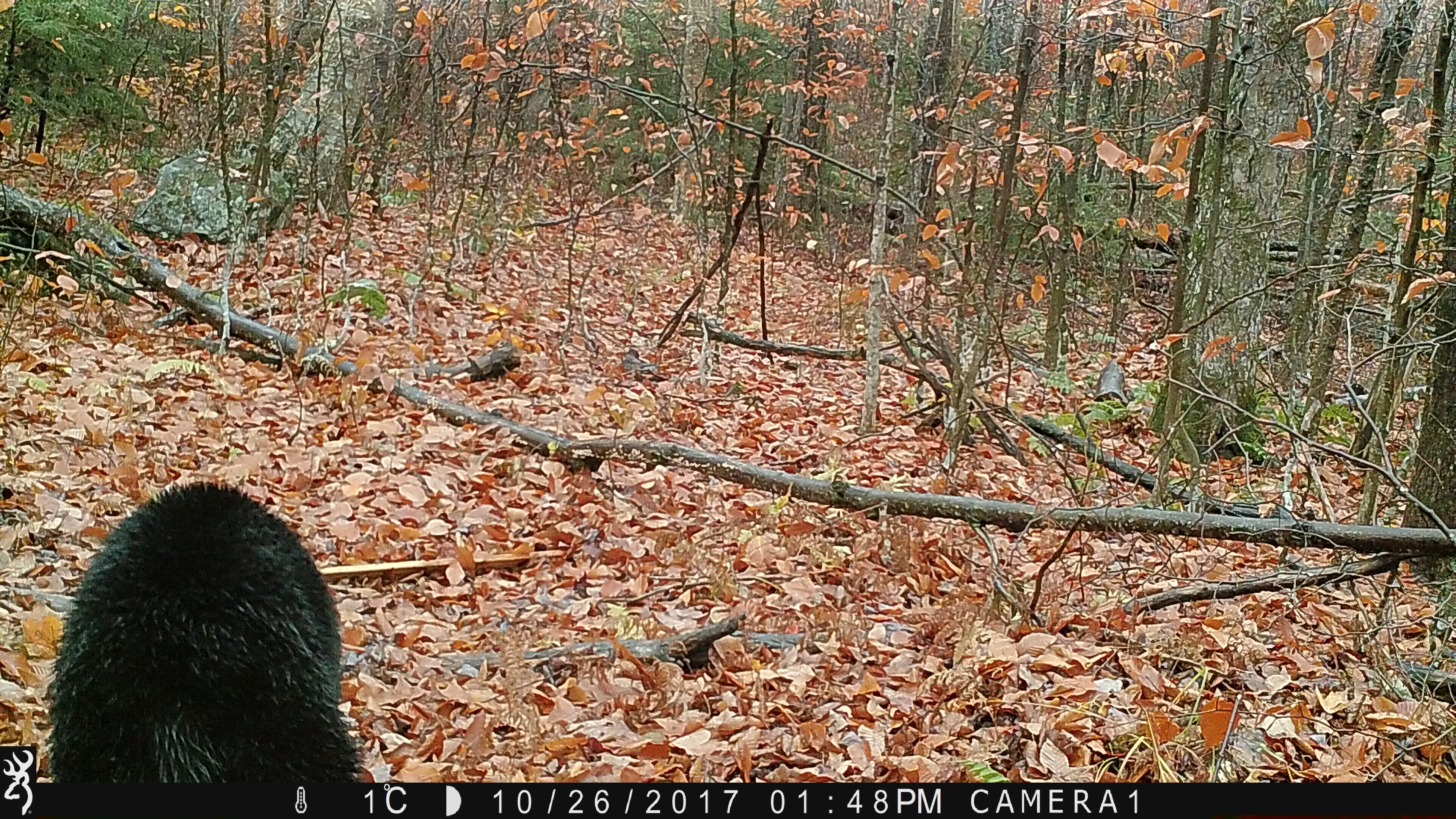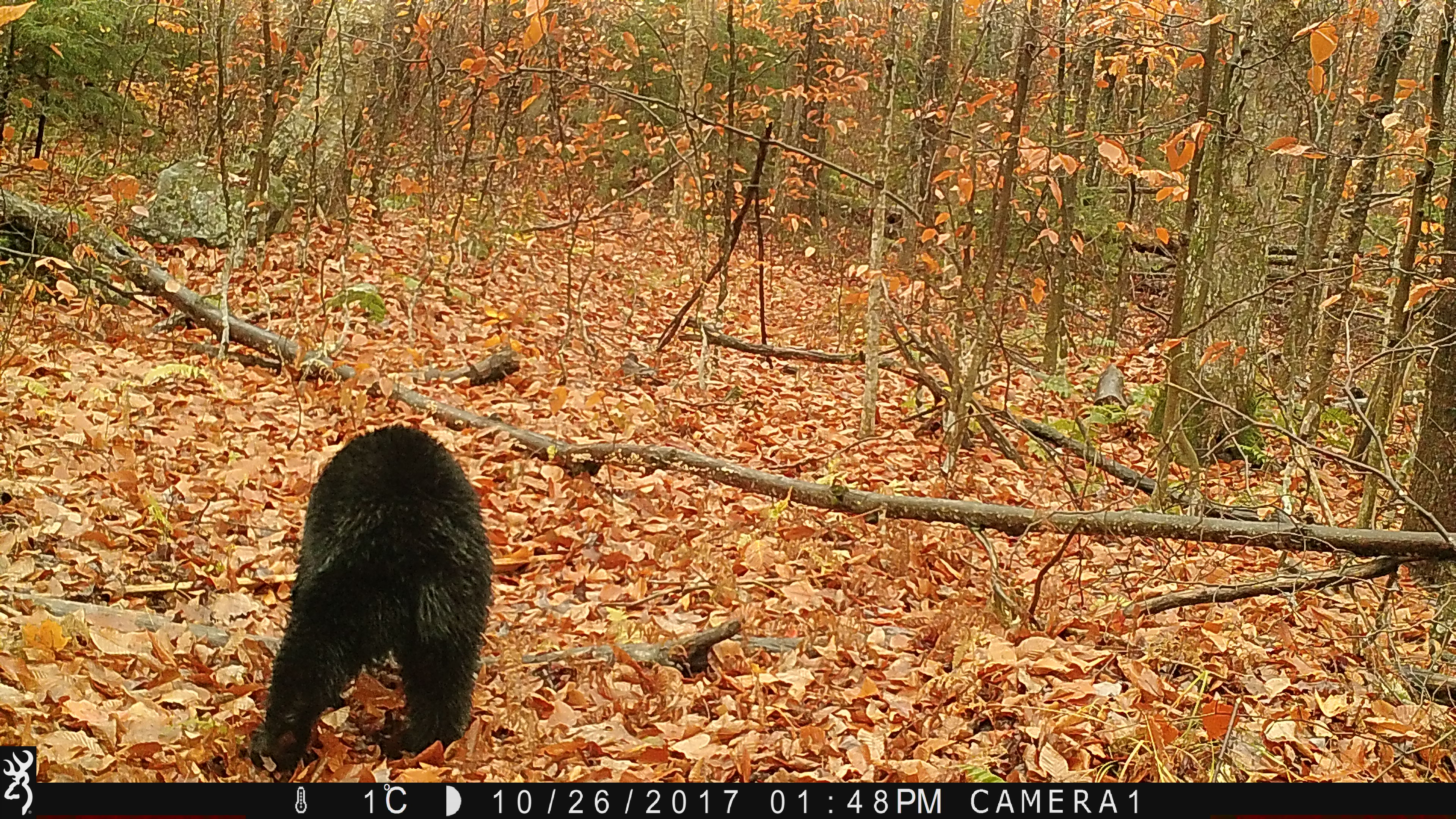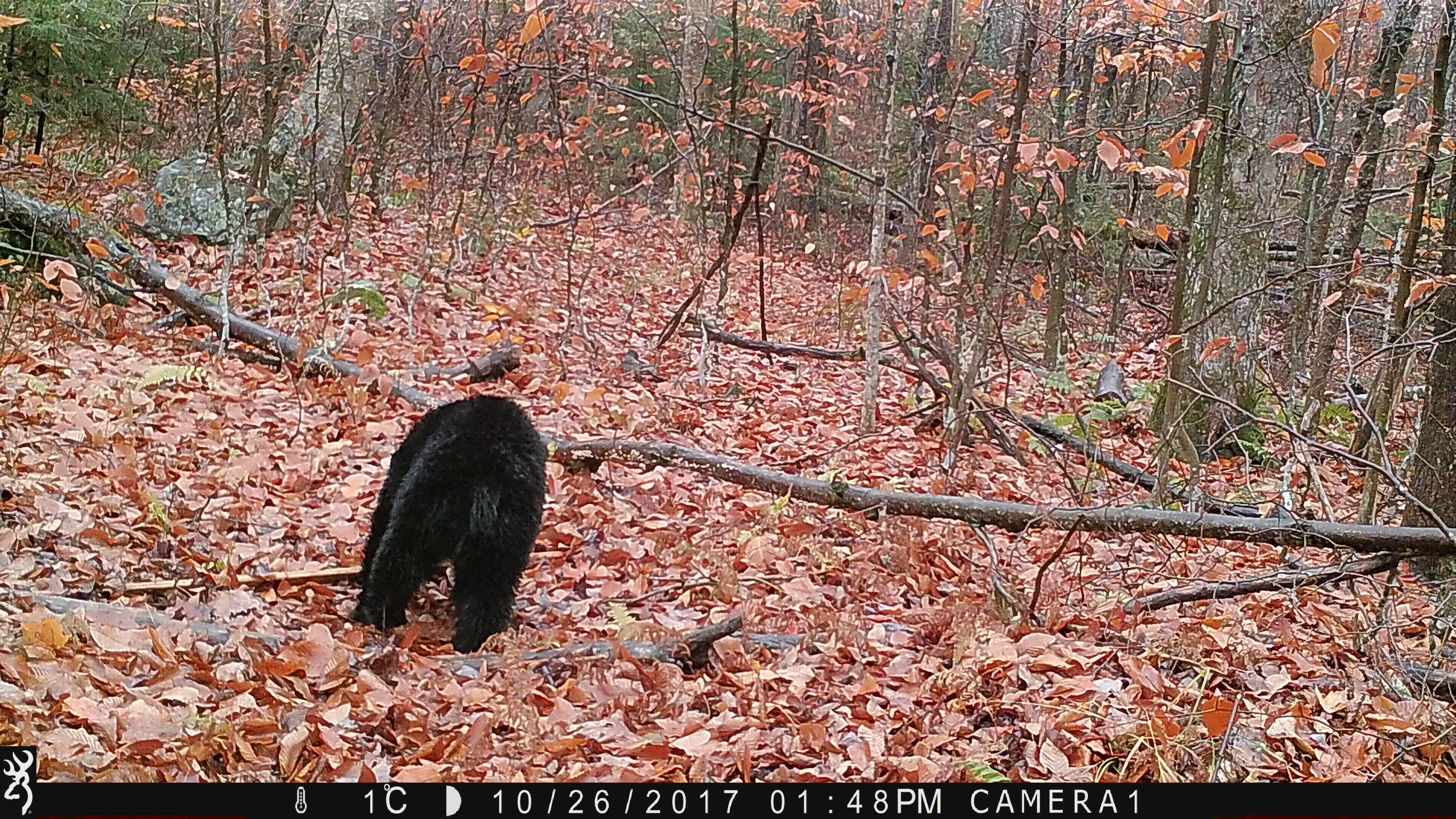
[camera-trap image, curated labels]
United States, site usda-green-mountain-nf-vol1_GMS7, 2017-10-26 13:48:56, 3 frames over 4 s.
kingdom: Animalia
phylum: Chordata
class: Mammalia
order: Carnivora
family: Ursidae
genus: Ursus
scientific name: Ursus americanus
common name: black bear